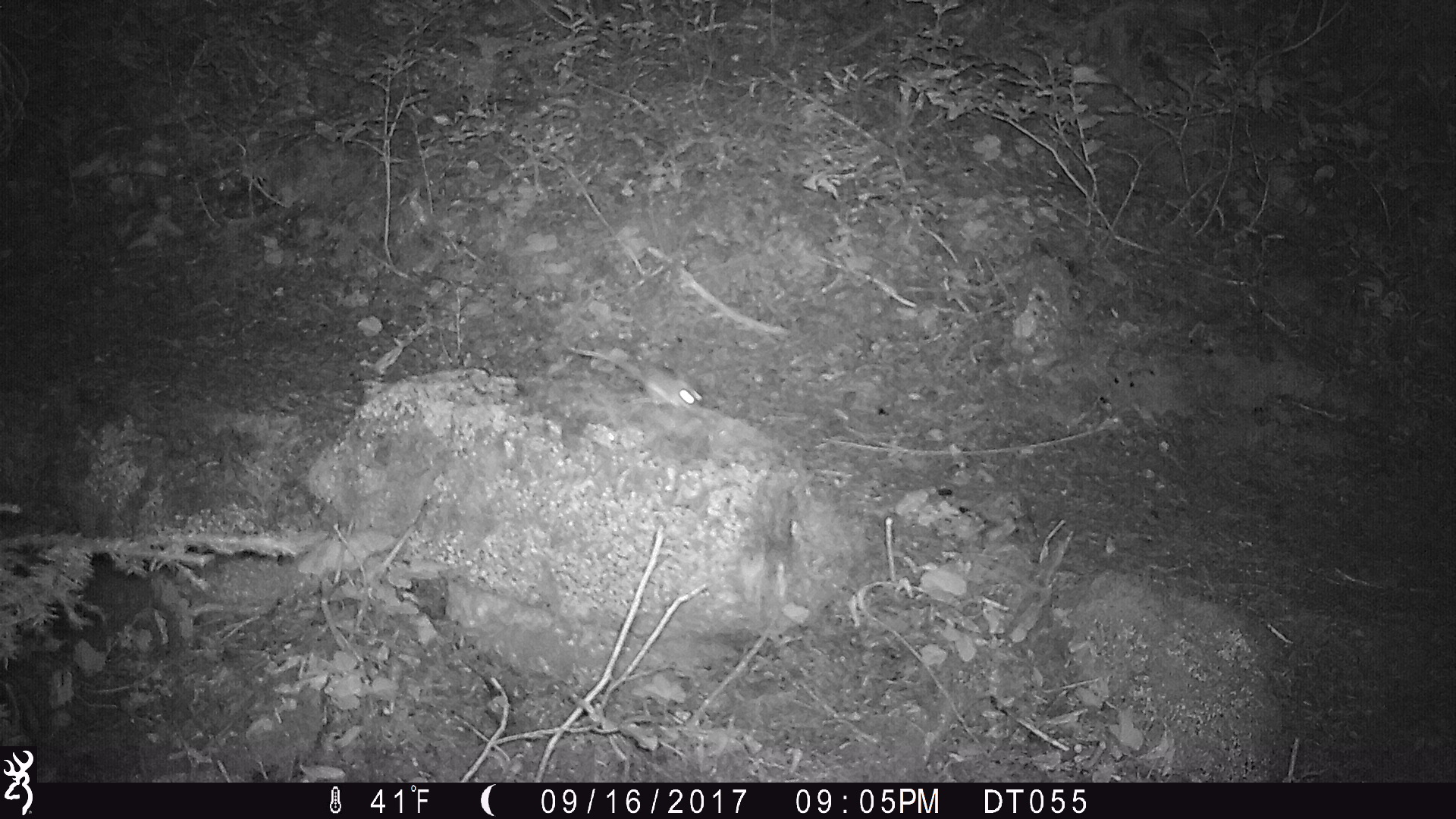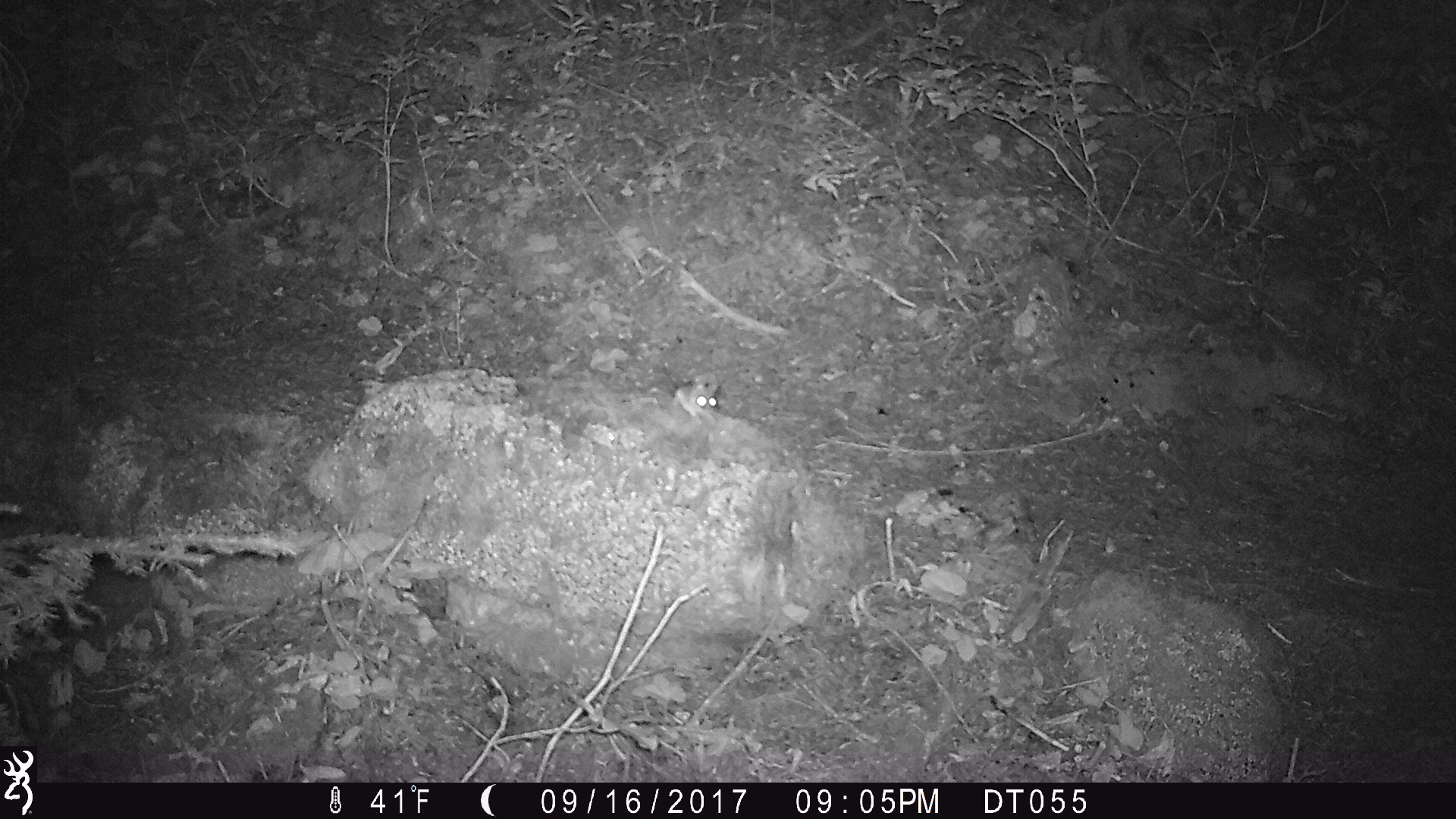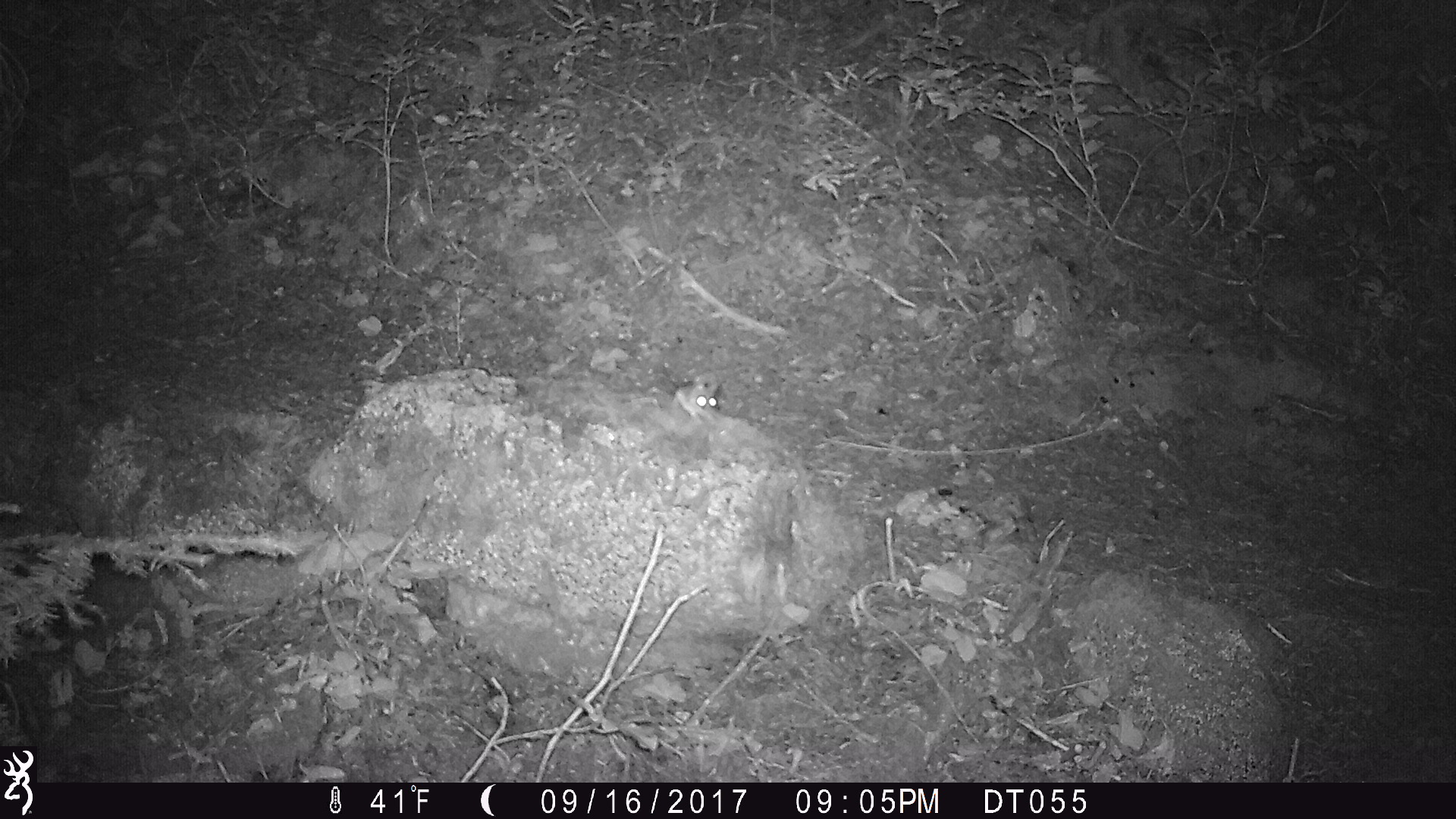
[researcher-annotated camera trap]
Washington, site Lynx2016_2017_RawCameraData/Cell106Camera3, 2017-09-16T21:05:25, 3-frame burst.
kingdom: Animalia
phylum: Chordata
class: Mammalia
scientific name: Mammalia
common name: small mammal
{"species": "small mammal (Mammalia)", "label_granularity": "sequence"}